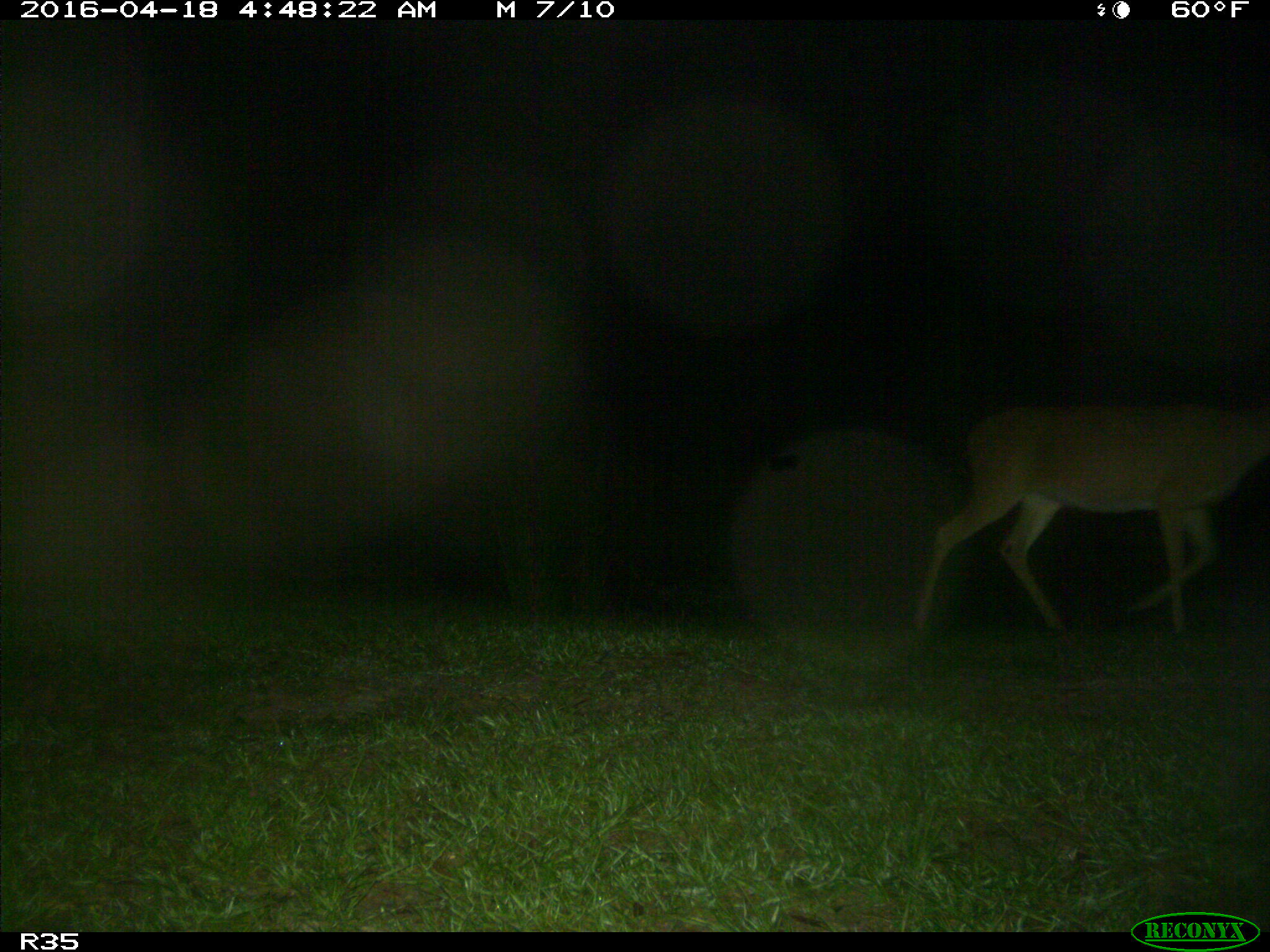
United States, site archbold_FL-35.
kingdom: Animalia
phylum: Chordata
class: Mammalia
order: Artiodactyla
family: Cervidae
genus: Odocoileus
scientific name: Odocoileus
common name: deer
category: unidentified deer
Unidentified deer (deer) (Odocoileus).